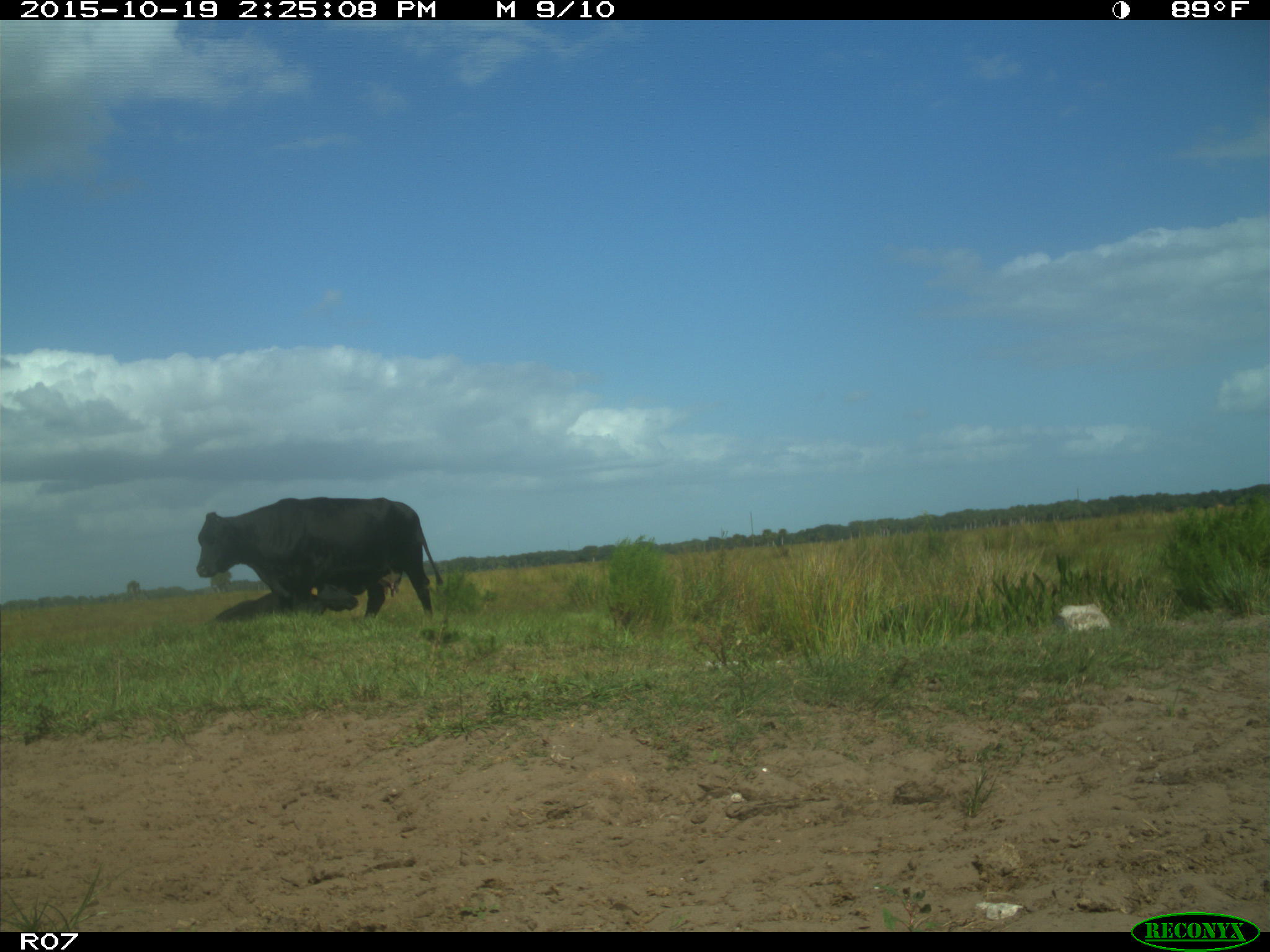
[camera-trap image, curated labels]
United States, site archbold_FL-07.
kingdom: Animalia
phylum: Chordata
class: Mammalia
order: Artiodactyla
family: Bovidae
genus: Bos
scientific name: Bos taurus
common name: domestic cow